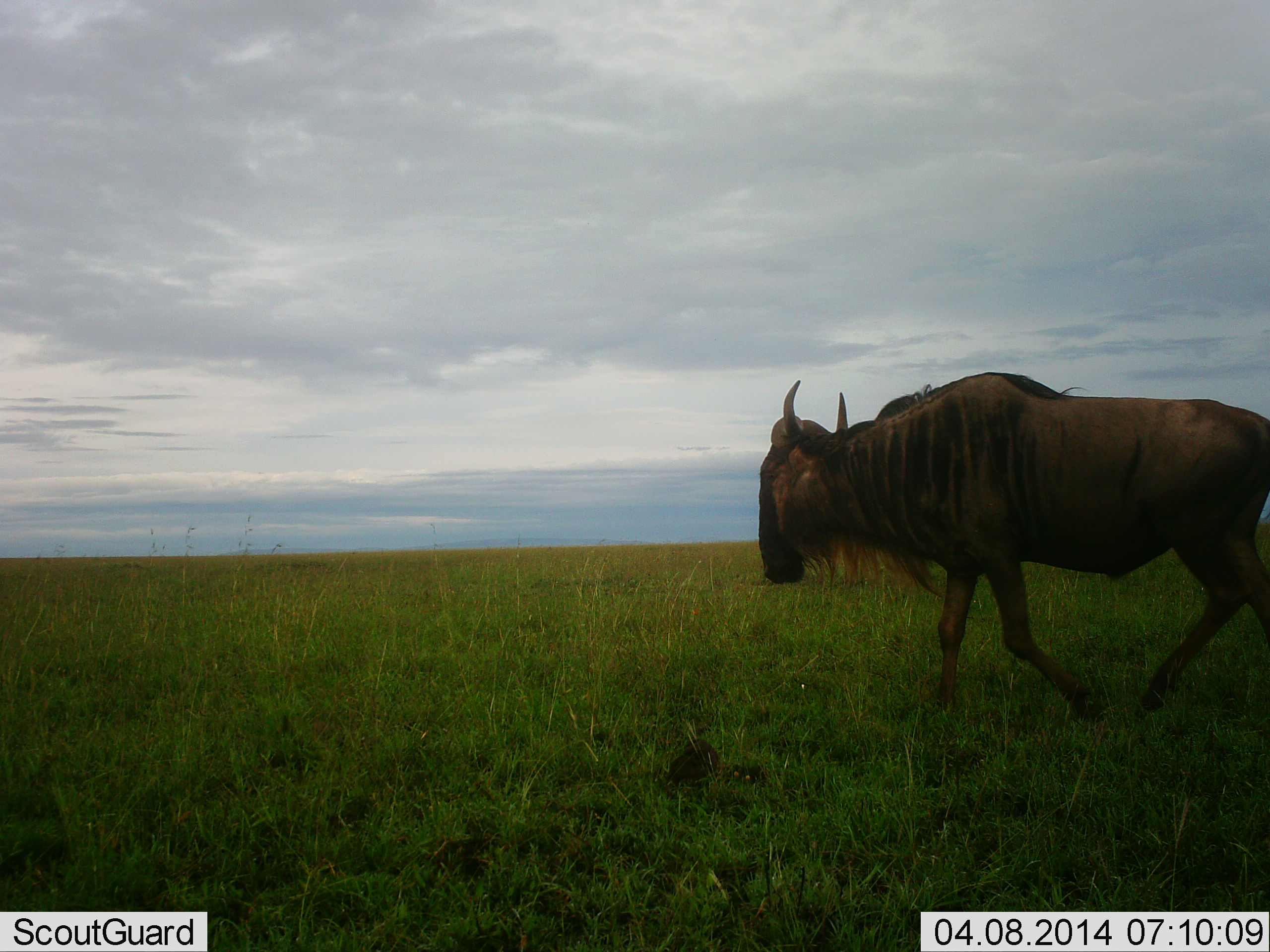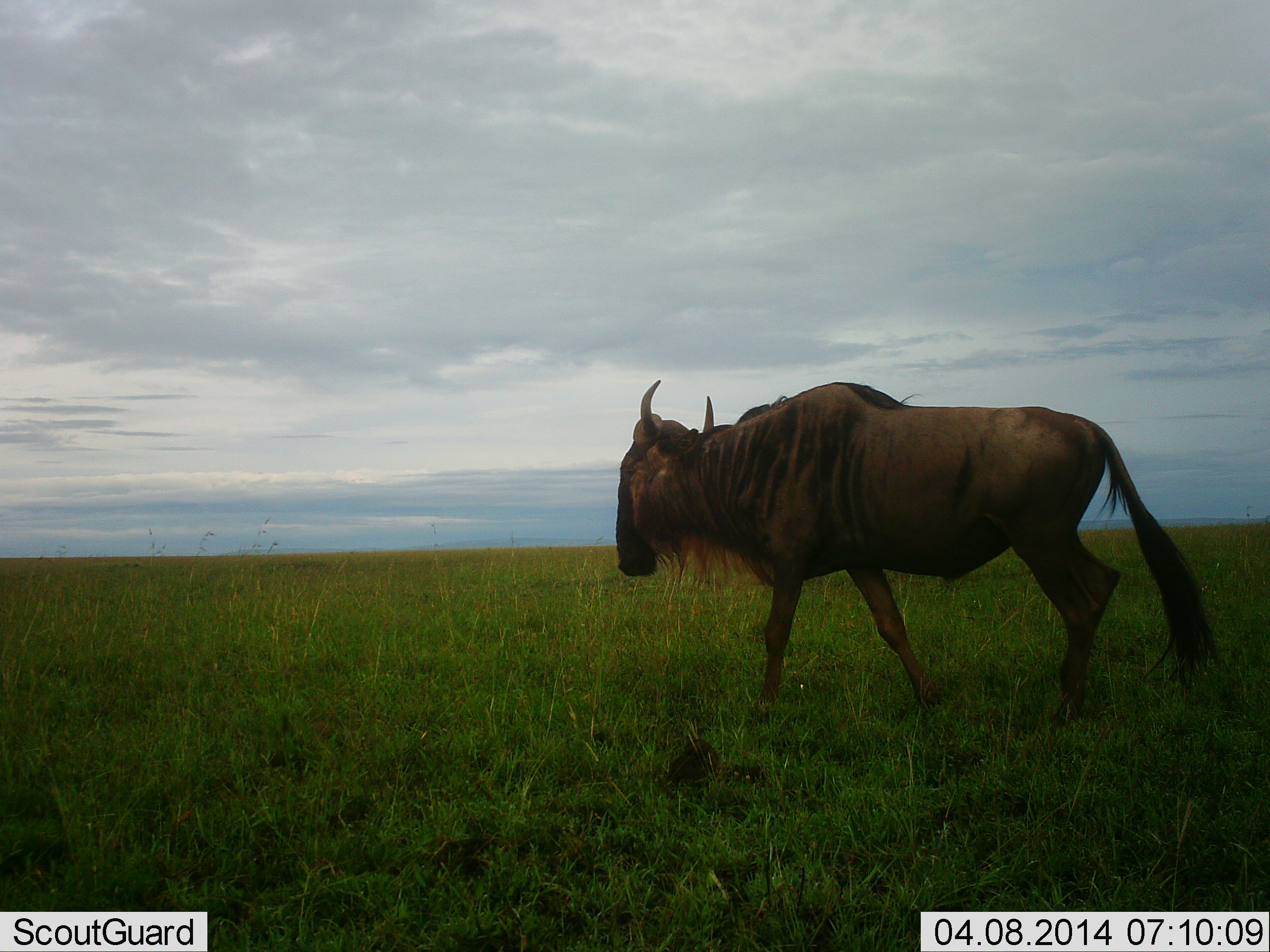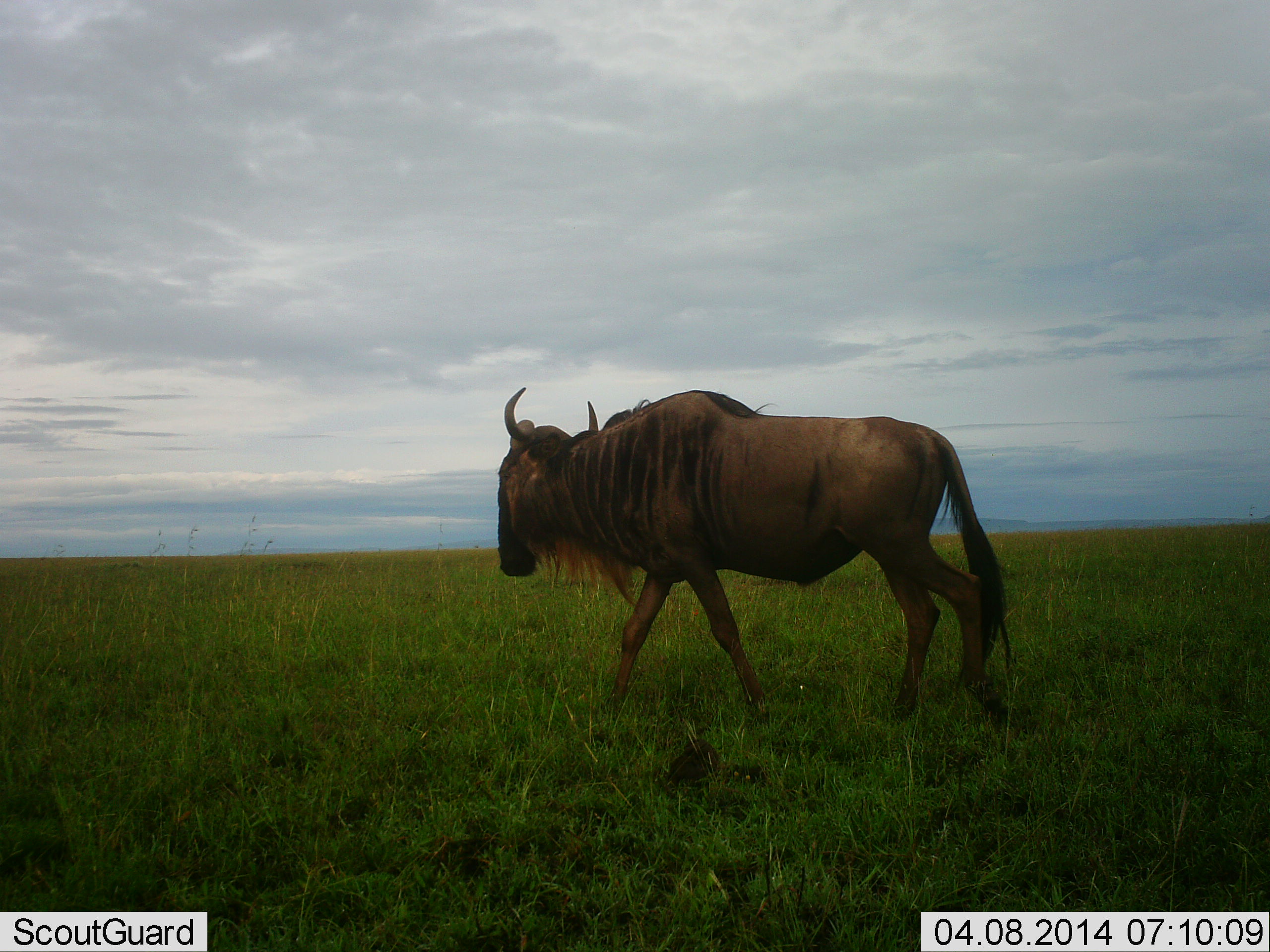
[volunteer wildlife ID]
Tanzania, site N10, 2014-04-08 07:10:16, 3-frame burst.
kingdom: Animalia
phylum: Chordata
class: Mammalia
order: Artiodactyla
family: Bovidae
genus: Connochaetes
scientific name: Connochaetes taurinus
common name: blue wildebeest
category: wildebeest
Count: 1.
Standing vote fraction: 0%.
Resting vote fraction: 0%.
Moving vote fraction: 100%.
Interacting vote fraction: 0%.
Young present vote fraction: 0%.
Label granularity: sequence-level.